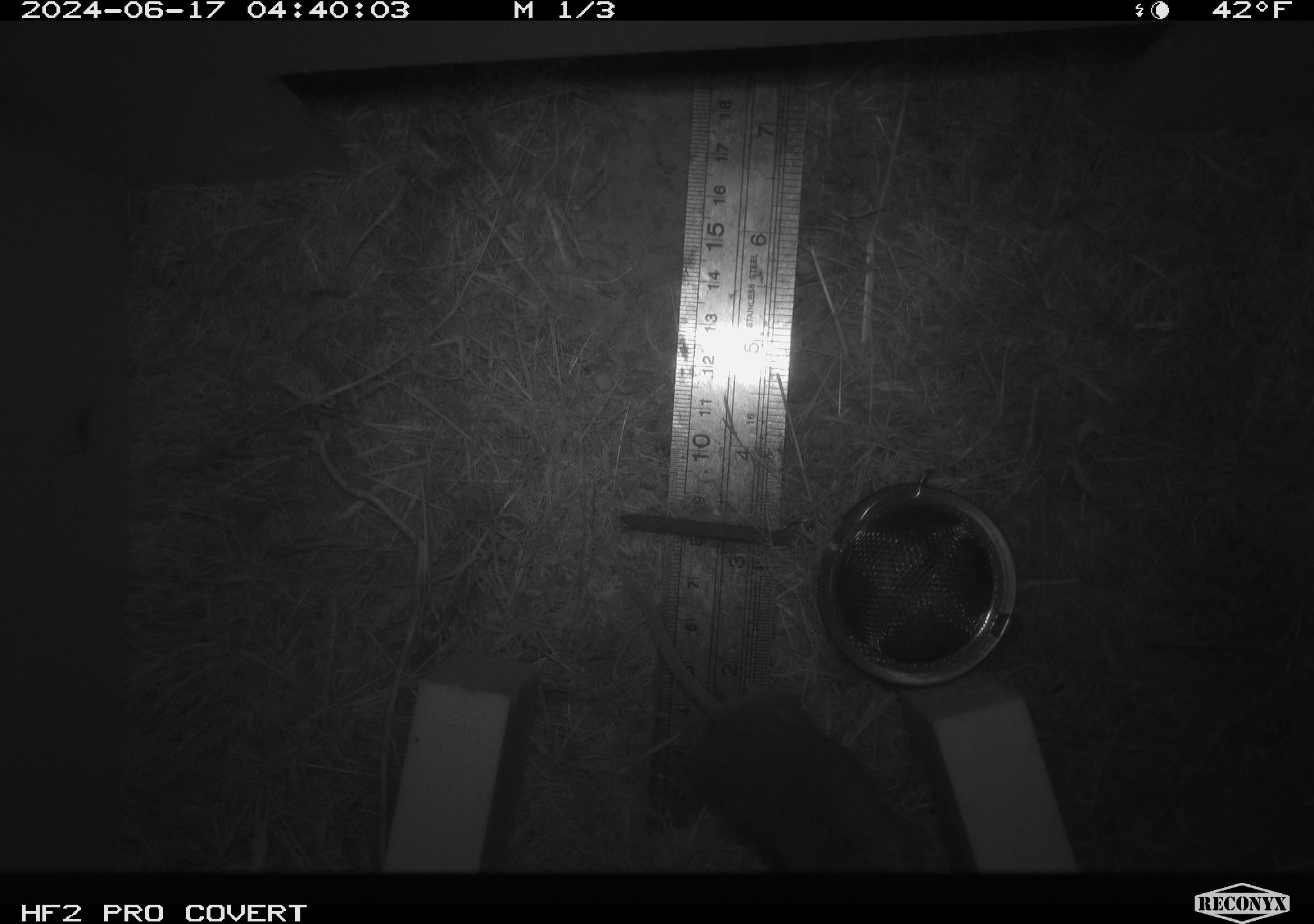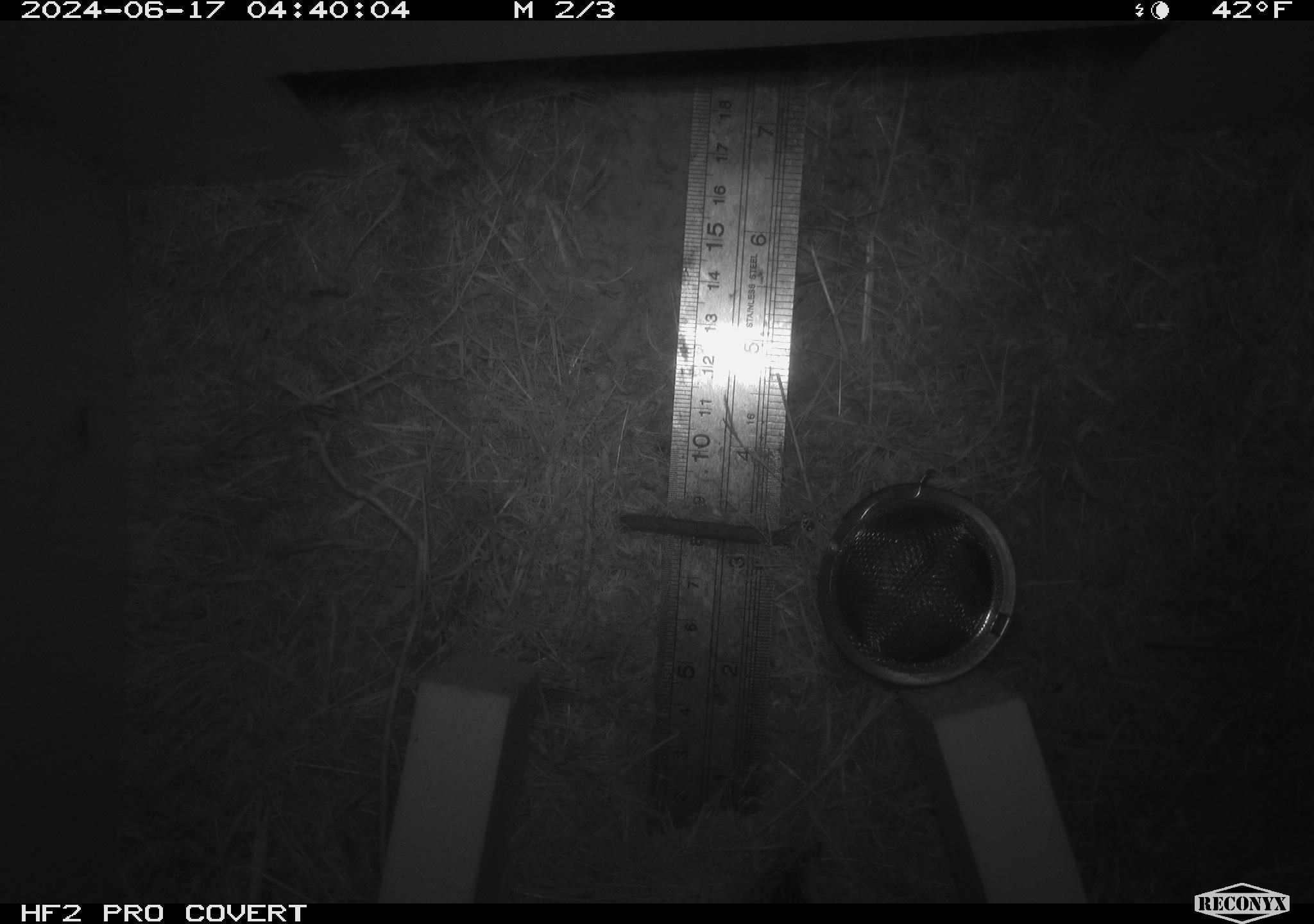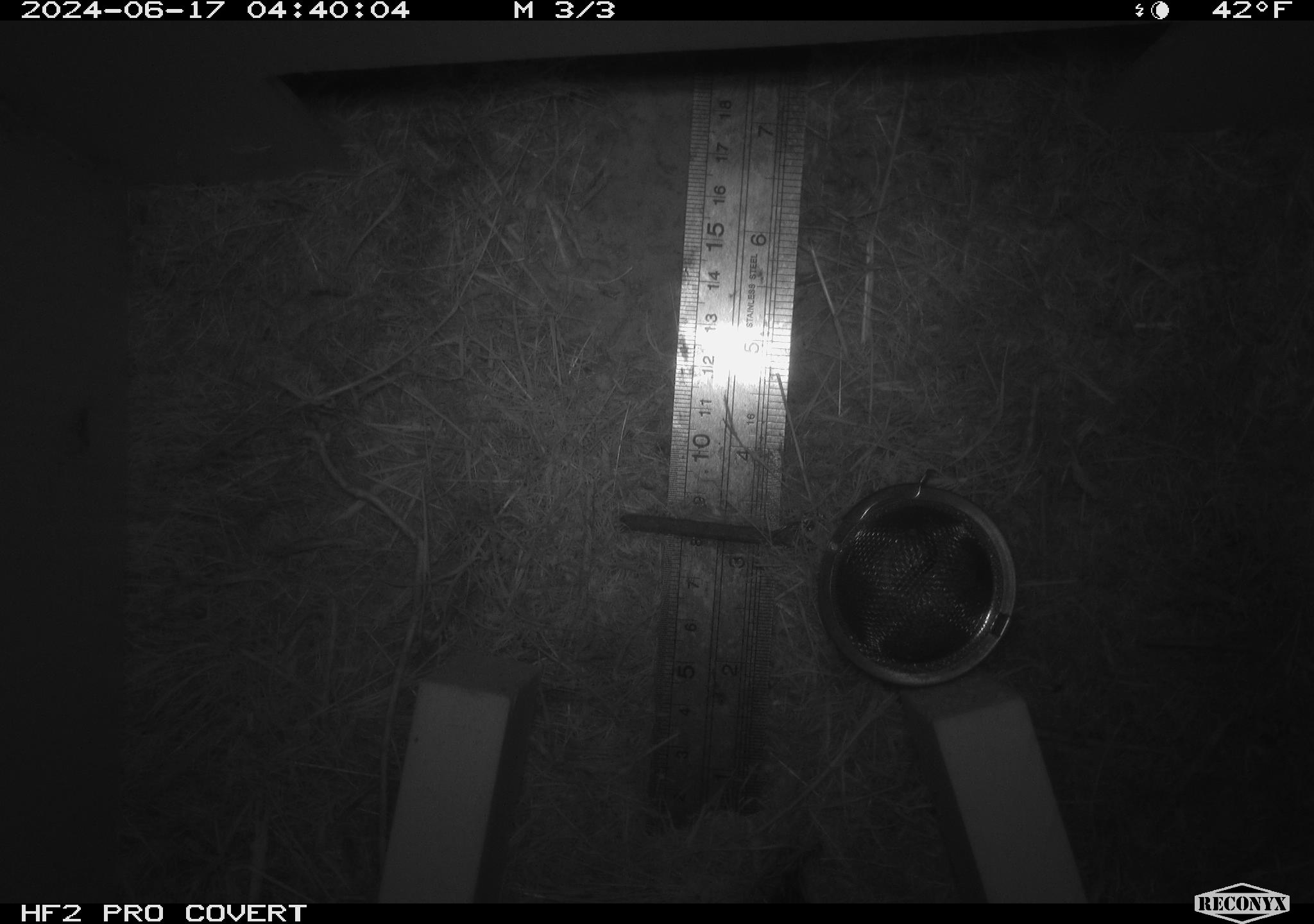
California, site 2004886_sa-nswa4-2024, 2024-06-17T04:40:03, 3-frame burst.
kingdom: Animalia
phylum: Chordata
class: Mammalia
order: Rodentia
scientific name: Rodentia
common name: rodent